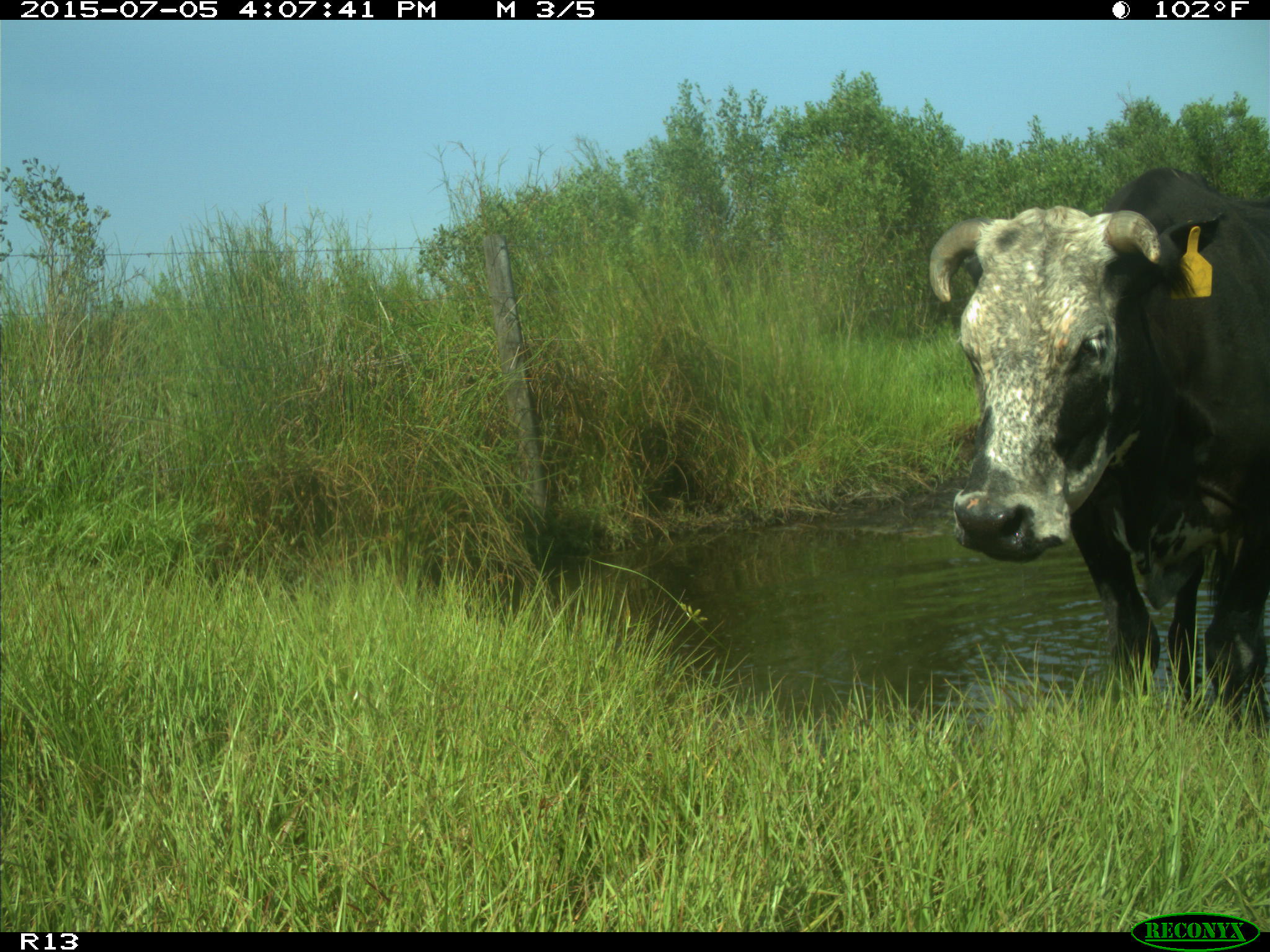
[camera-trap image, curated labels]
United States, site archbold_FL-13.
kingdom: Animalia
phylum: Chordata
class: Mammalia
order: Artiodactyla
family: Bovidae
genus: Bos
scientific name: Bos taurus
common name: domestic cow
Bos taurus (domestic cow).